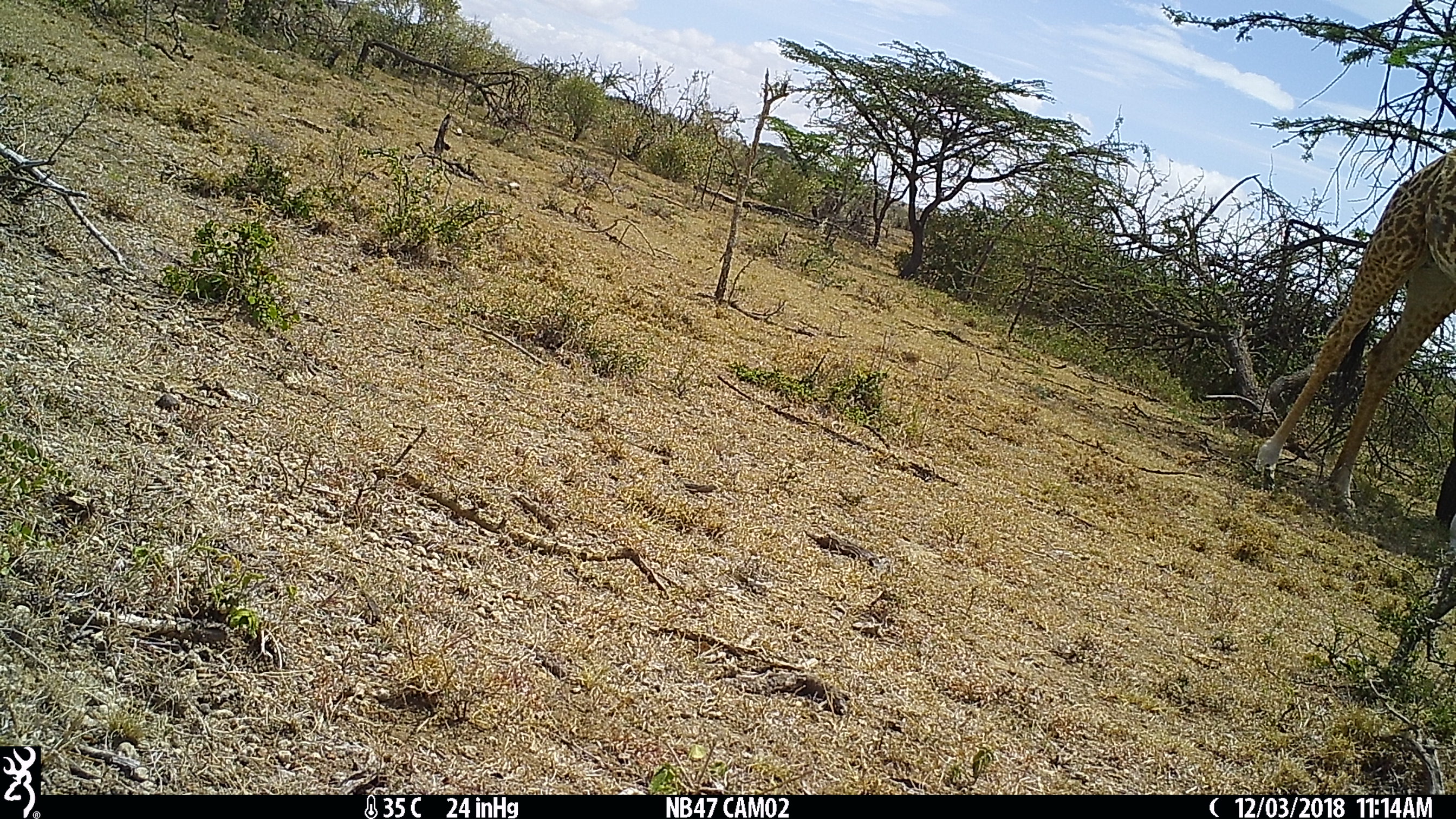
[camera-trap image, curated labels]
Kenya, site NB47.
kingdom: Animalia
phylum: Chordata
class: Mammalia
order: Artiodactyla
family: Giraffidae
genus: Giraffa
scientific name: Giraffa camelopardalis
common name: northern giraffe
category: giraffe